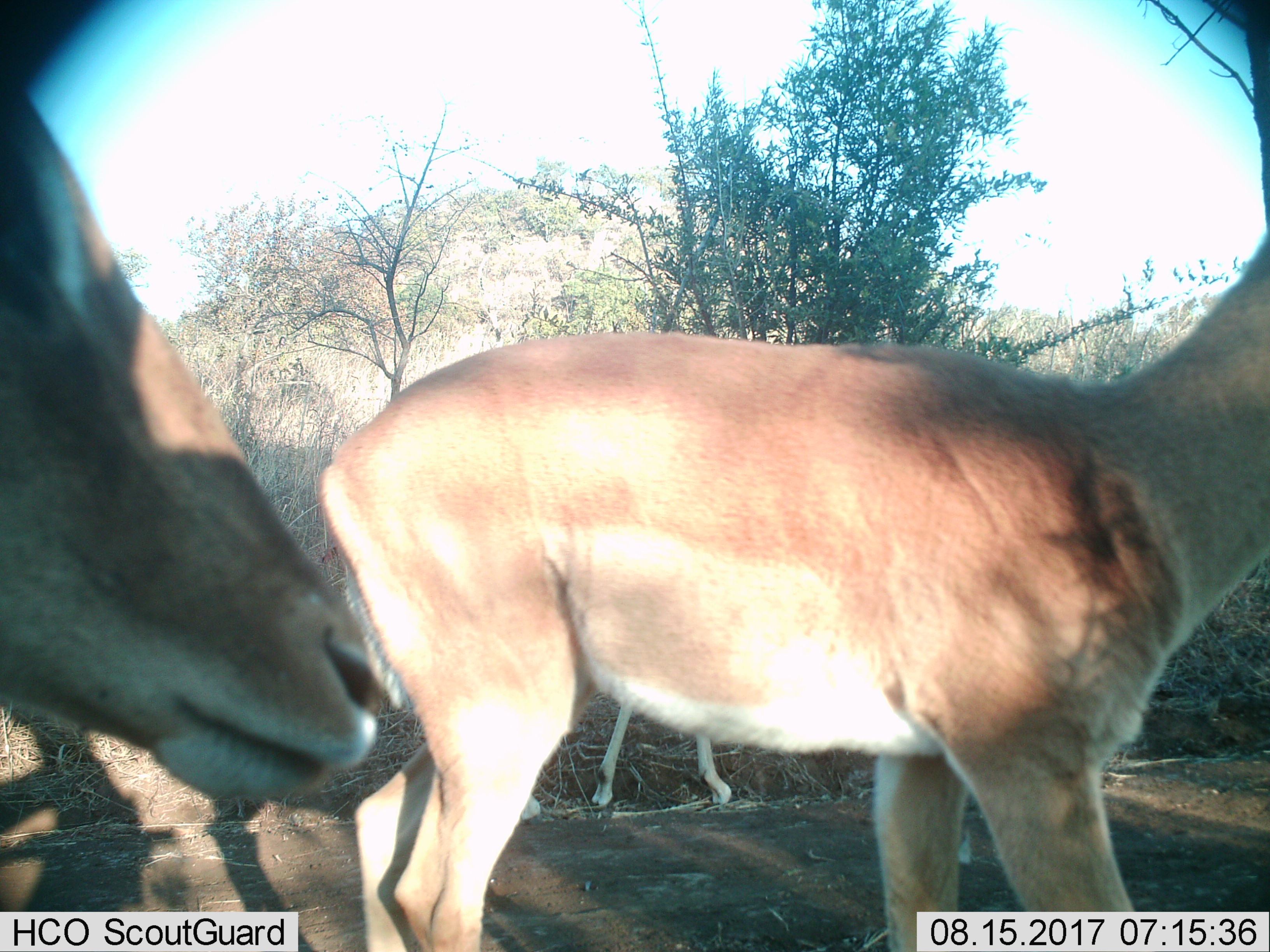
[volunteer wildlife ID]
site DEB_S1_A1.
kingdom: Animalia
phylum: Chordata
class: Mammalia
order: Artiodactyla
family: Bovidae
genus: Aepyceros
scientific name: Aepyceros melampus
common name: impala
Impala (Aepyceros melampus), count 3. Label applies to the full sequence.